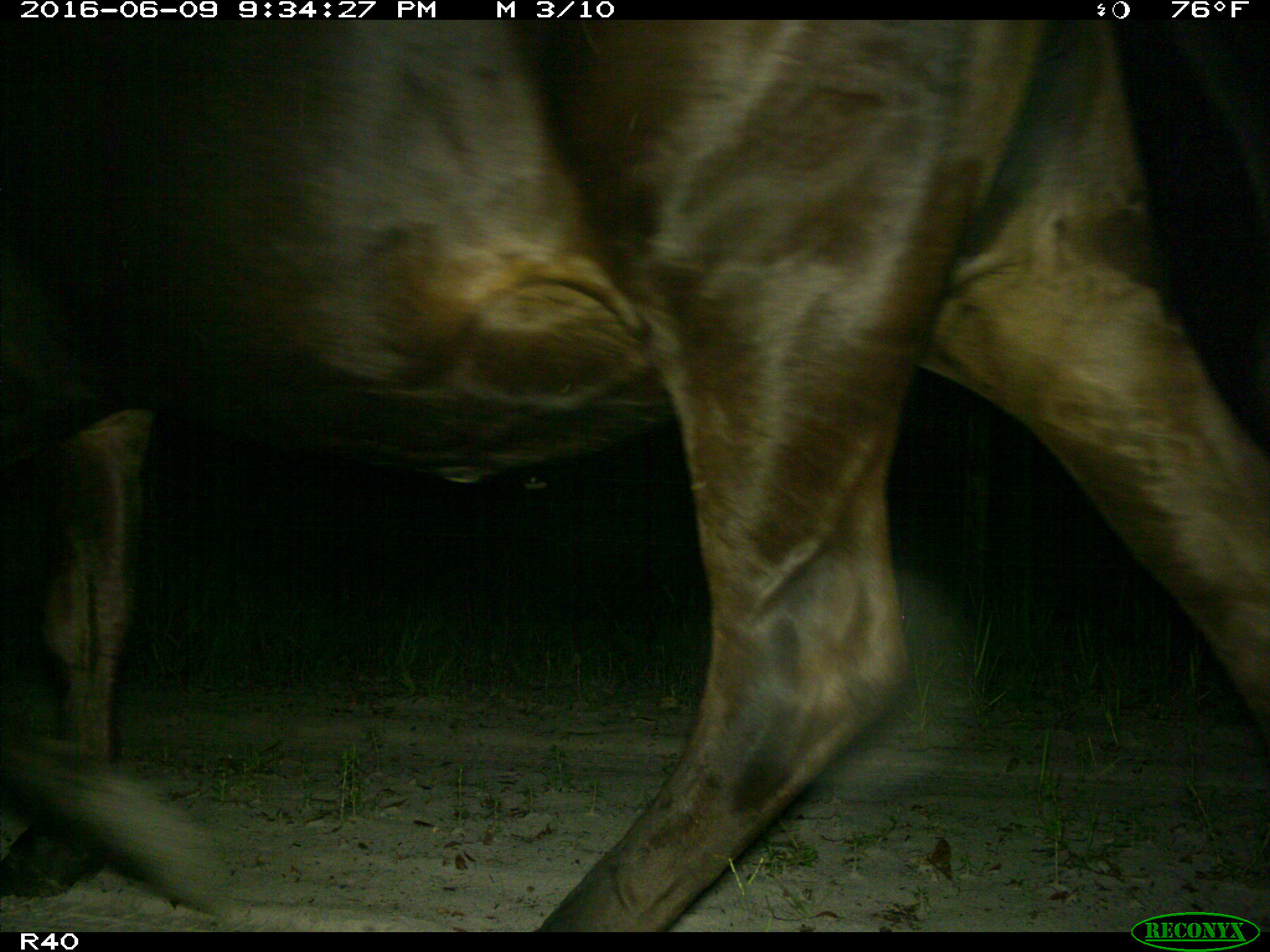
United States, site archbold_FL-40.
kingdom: Animalia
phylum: Chordata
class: Mammalia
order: Artiodactyla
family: Bovidae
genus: Bos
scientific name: Bos taurus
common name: domestic cow